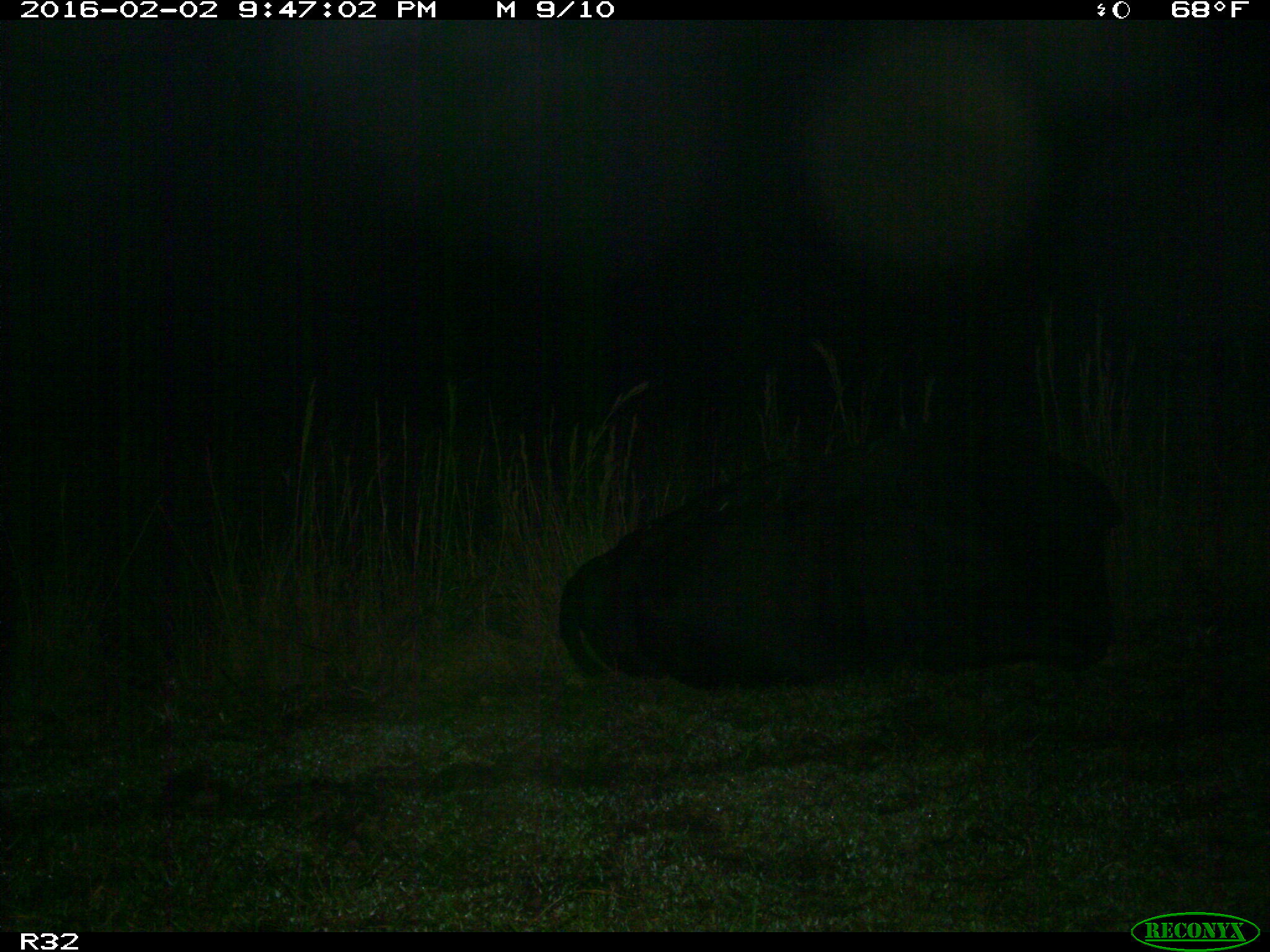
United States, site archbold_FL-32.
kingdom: Animalia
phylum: Chordata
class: Mammalia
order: Artiodactyla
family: Bovidae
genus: Bos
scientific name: Bos taurus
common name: domestic cow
Bos taurus (domestic cow).